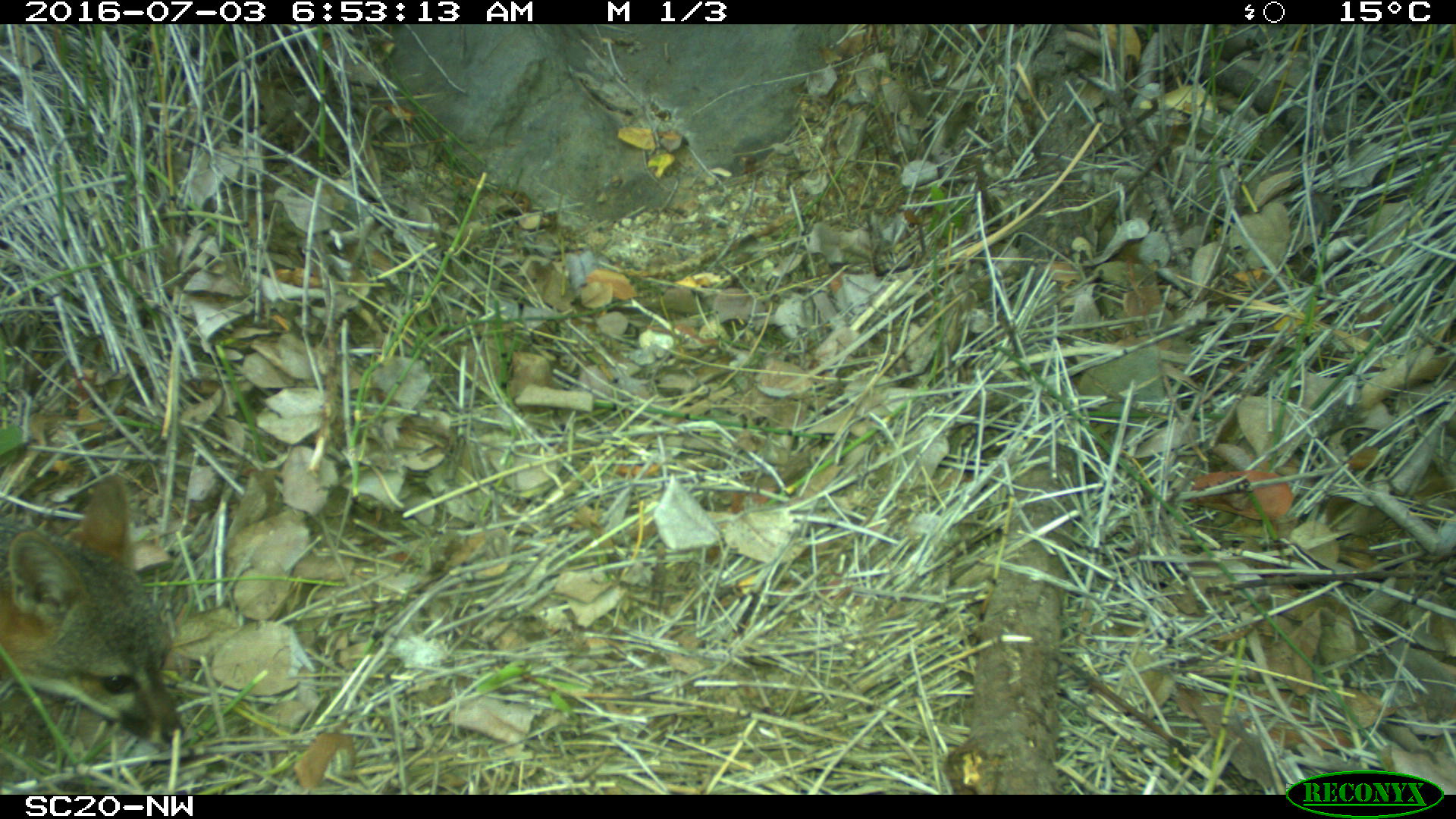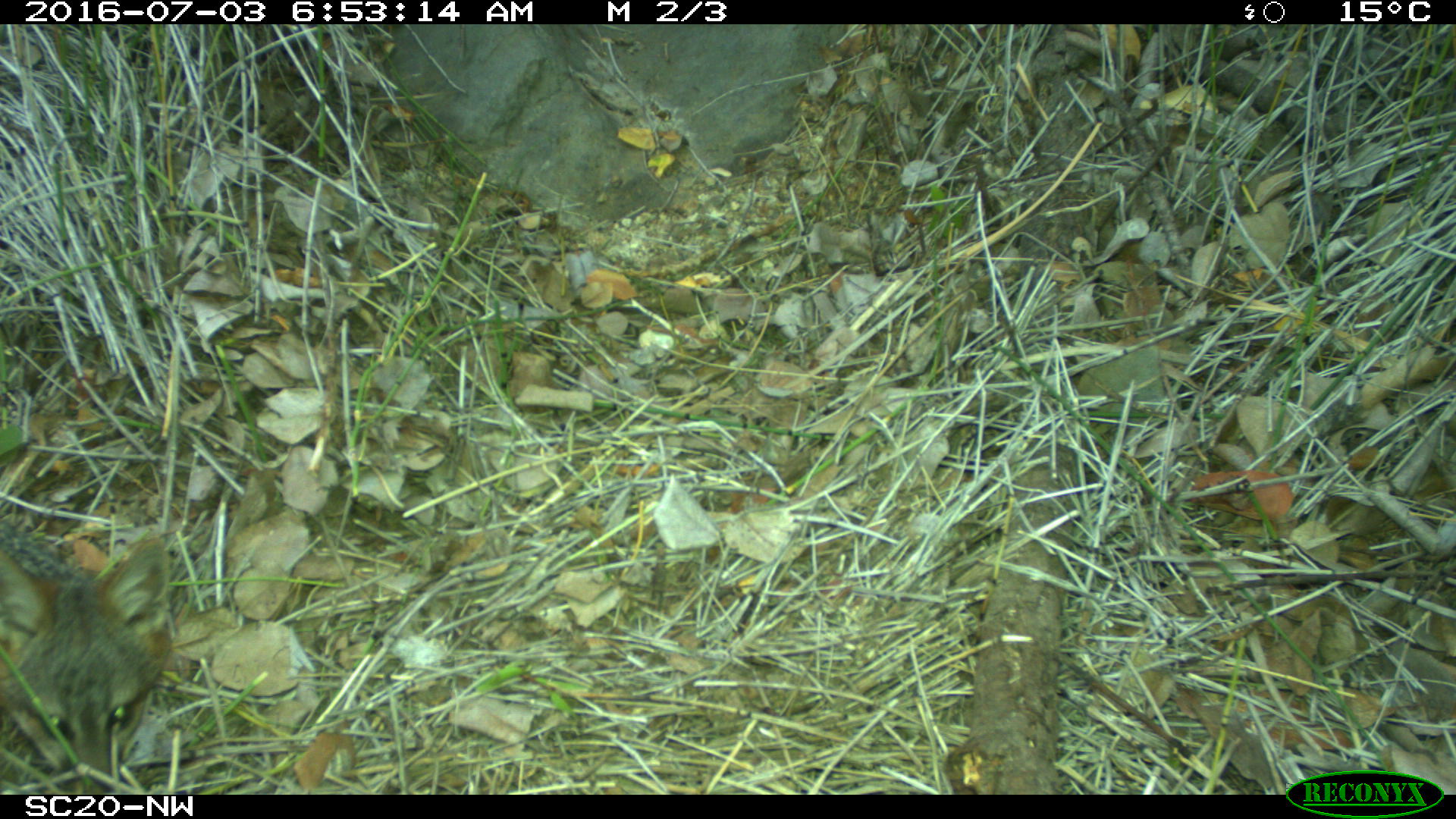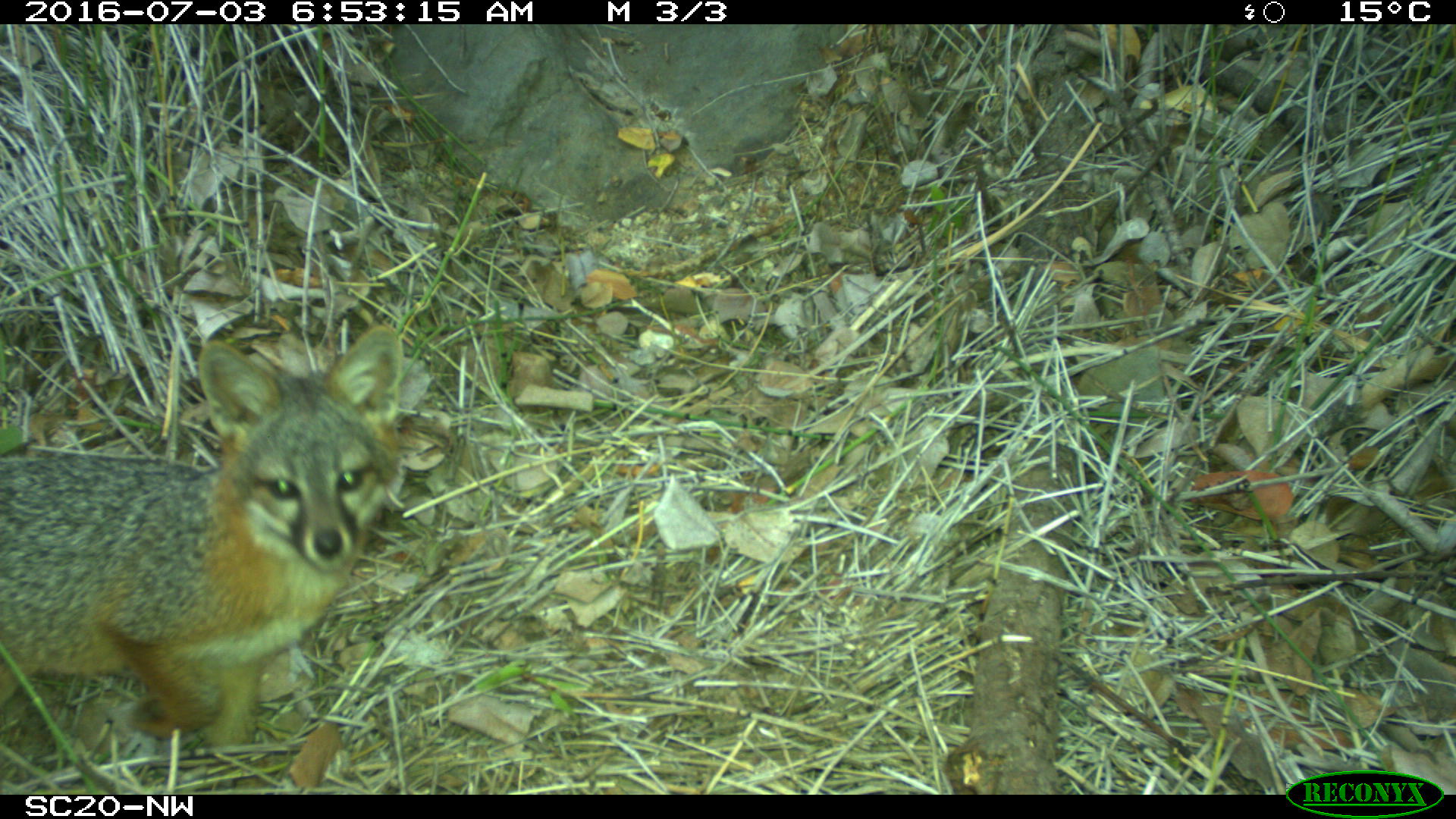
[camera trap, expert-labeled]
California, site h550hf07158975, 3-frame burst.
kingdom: Animalia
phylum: Chordata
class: Mammalia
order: Carnivora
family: Canidae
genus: Urocyon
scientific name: Urocyon littoralis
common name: island fox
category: fox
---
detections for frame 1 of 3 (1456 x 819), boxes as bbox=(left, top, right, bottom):
fox: bbox=(0, 475, 184, 747)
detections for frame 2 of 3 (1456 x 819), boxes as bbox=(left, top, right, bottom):
fox: bbox=(0, 536, 173, 792)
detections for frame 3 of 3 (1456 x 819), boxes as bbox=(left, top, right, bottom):
fox: bbox=(0, 318, 405, 755)